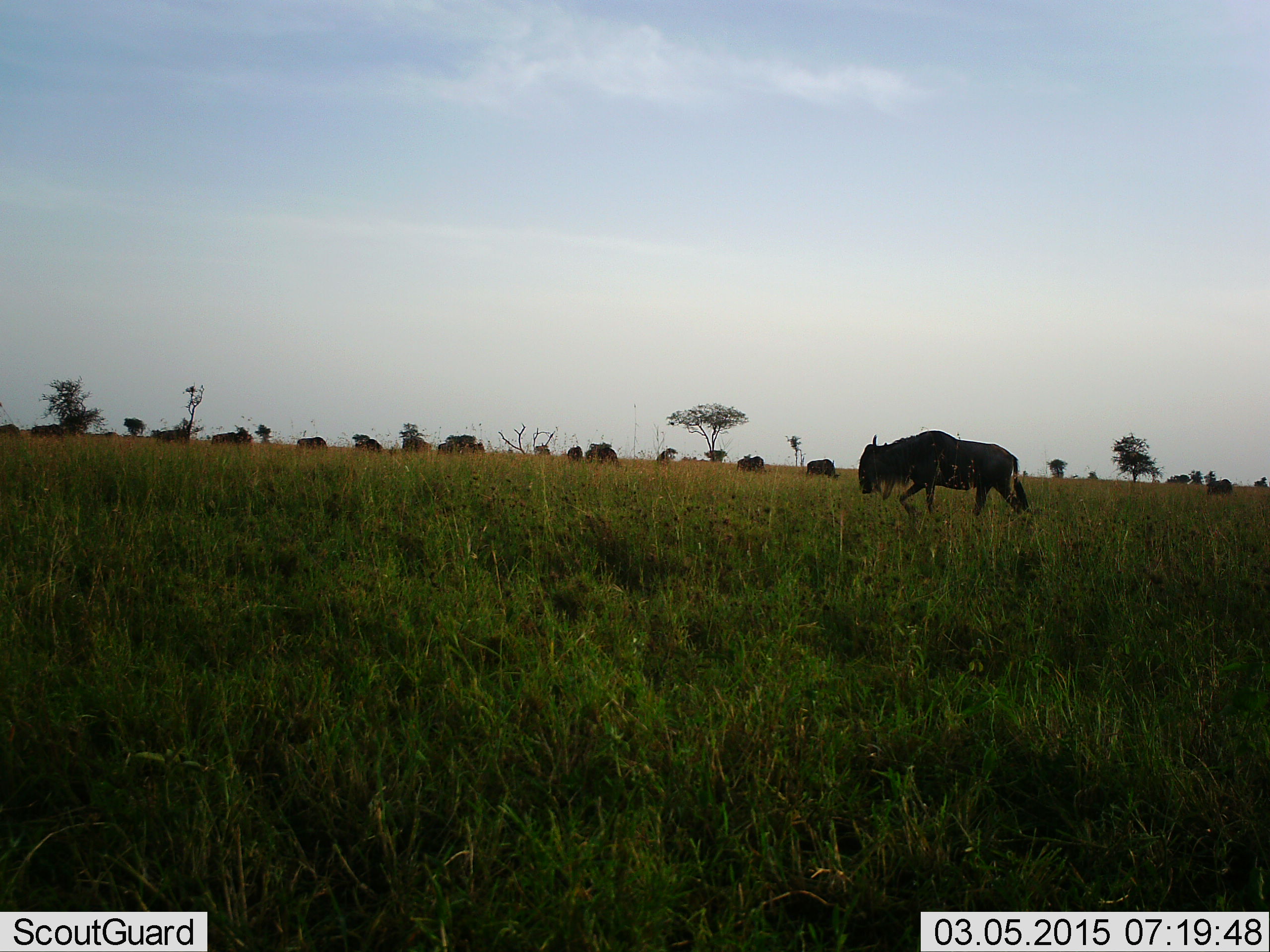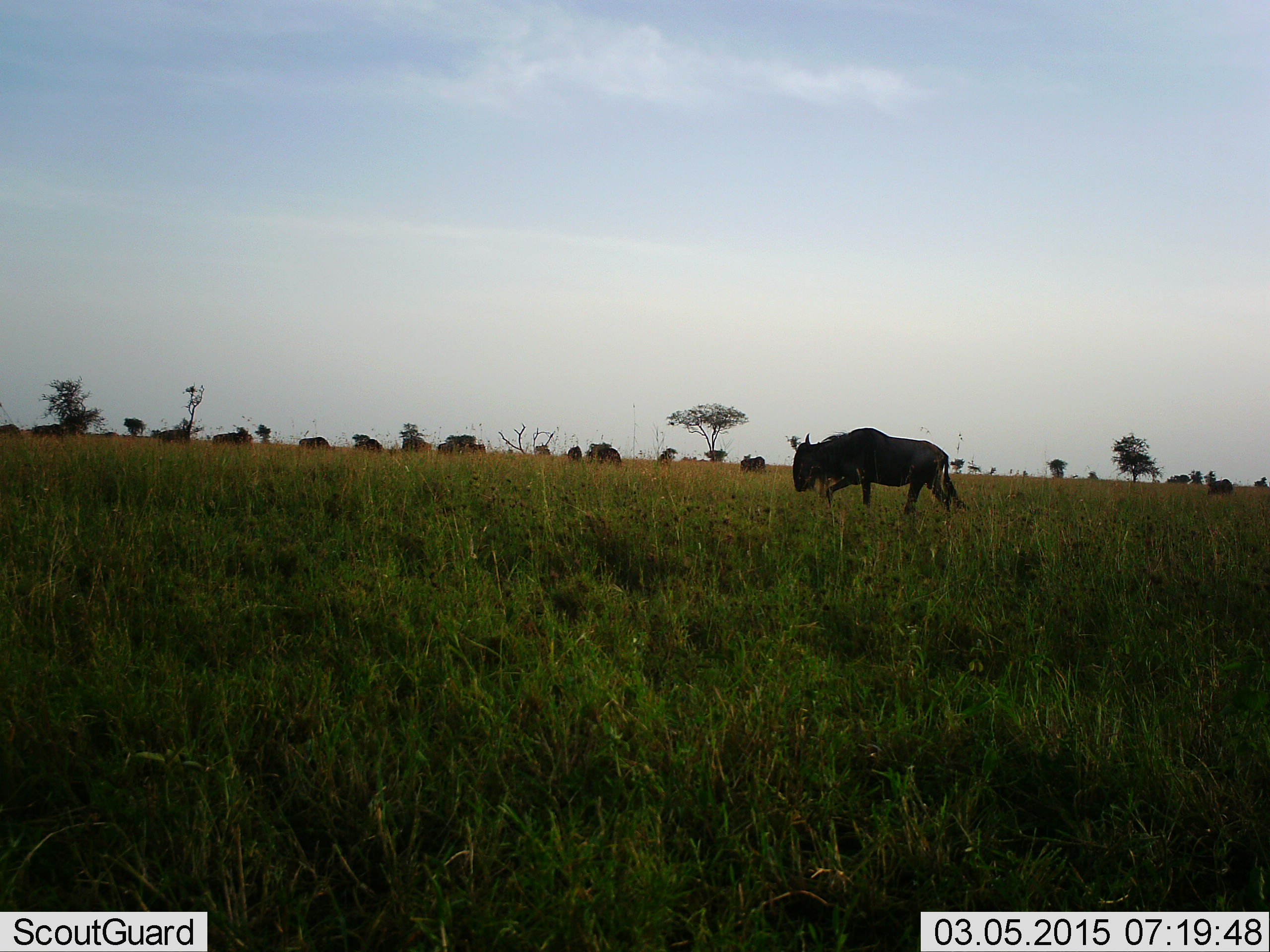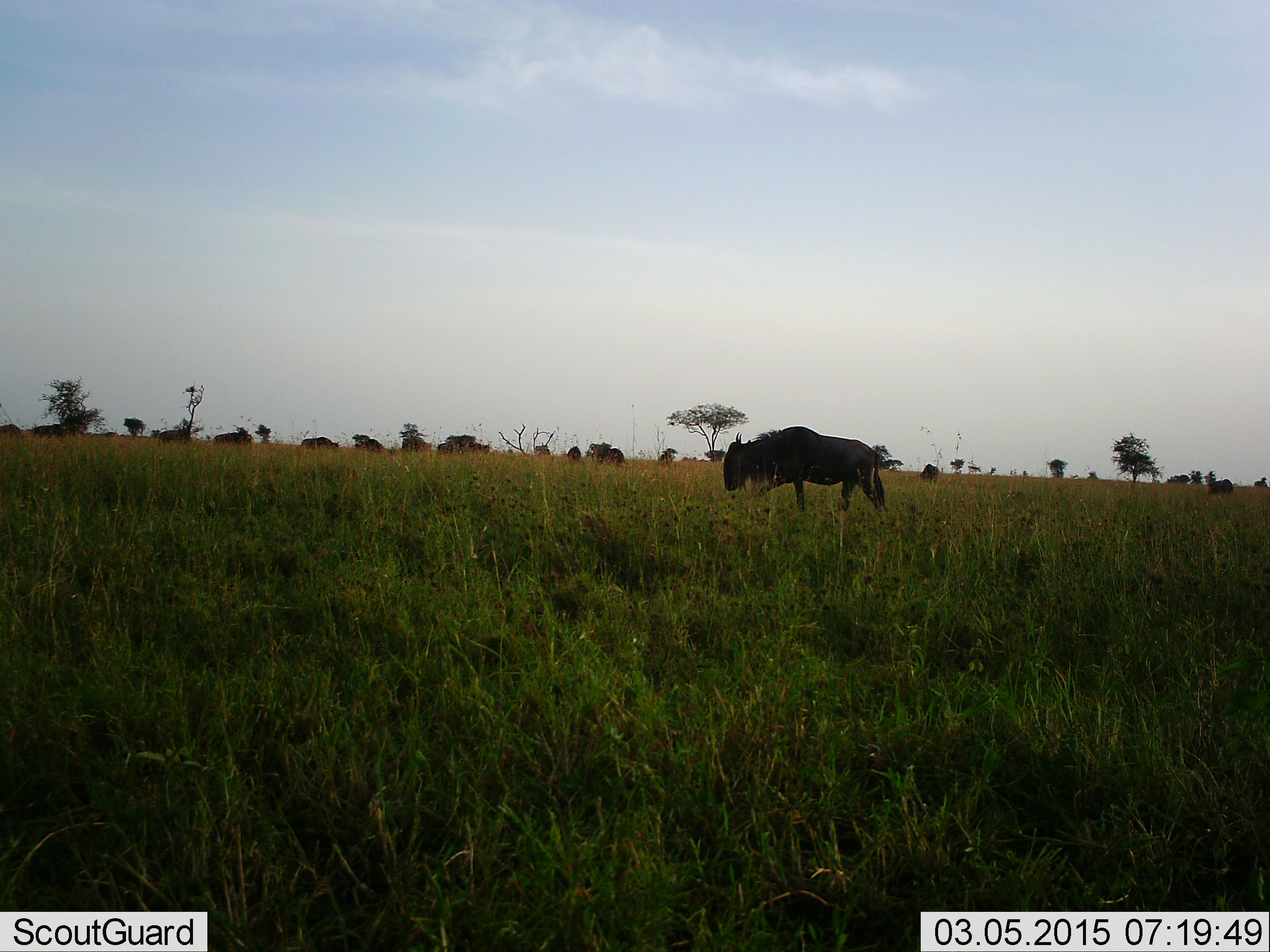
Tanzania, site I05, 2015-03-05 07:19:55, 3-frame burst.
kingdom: Animalia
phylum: Chordata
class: Mammalia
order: Artiodactyla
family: Bovidae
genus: Connochaetes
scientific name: Connochaetes taurinus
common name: blue wildebeest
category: wildebeest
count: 11-50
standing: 30%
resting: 10%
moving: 90%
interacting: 0%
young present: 0%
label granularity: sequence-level